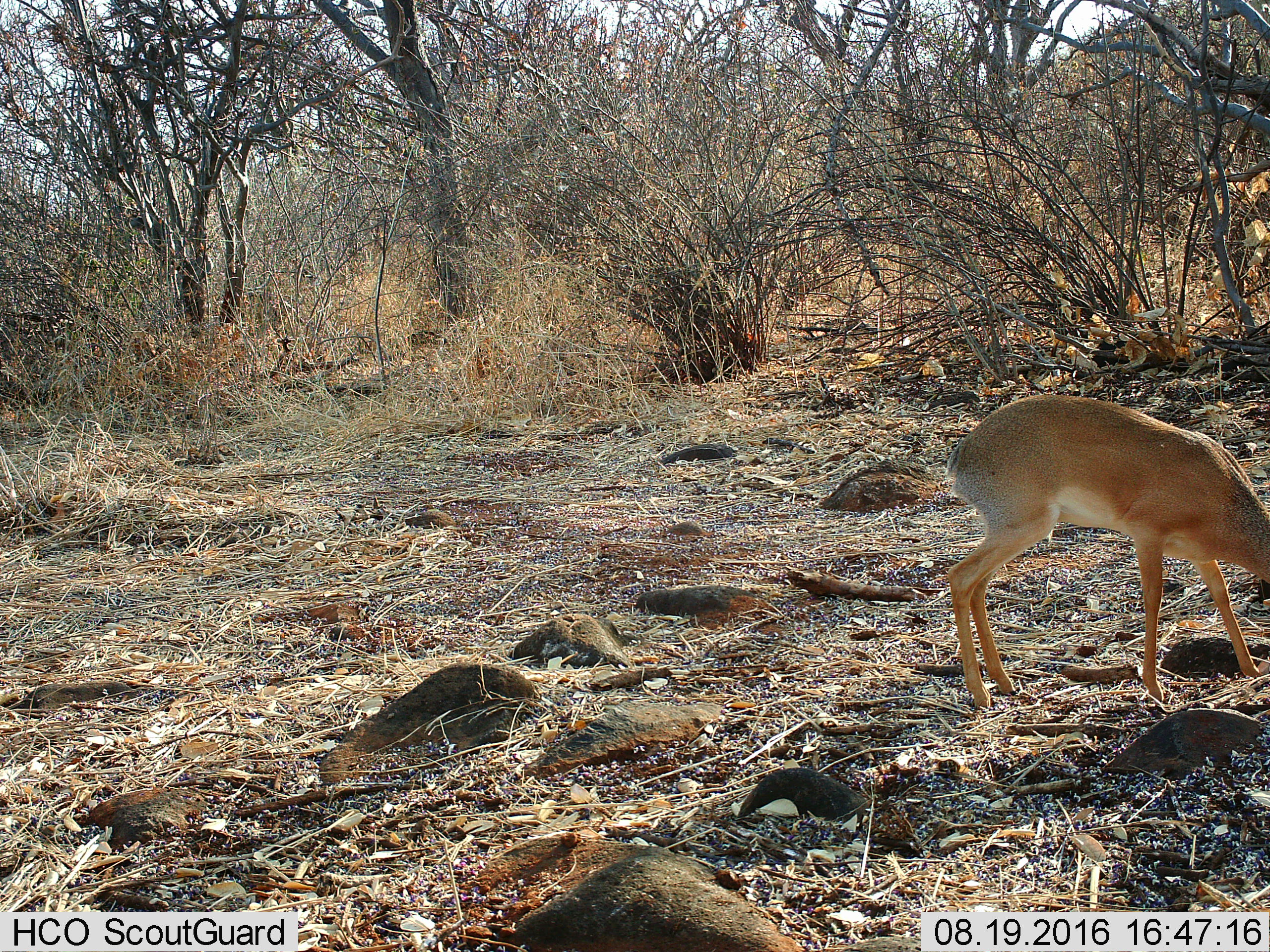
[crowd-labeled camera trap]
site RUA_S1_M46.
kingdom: Animalia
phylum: Chordata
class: Mammalia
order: Artiodactyla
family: Bovidae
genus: Madoqua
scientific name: Madoqua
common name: dik-dik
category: dikdik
Dikdik (dik-dik) (Madoqua), count 1. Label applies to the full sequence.